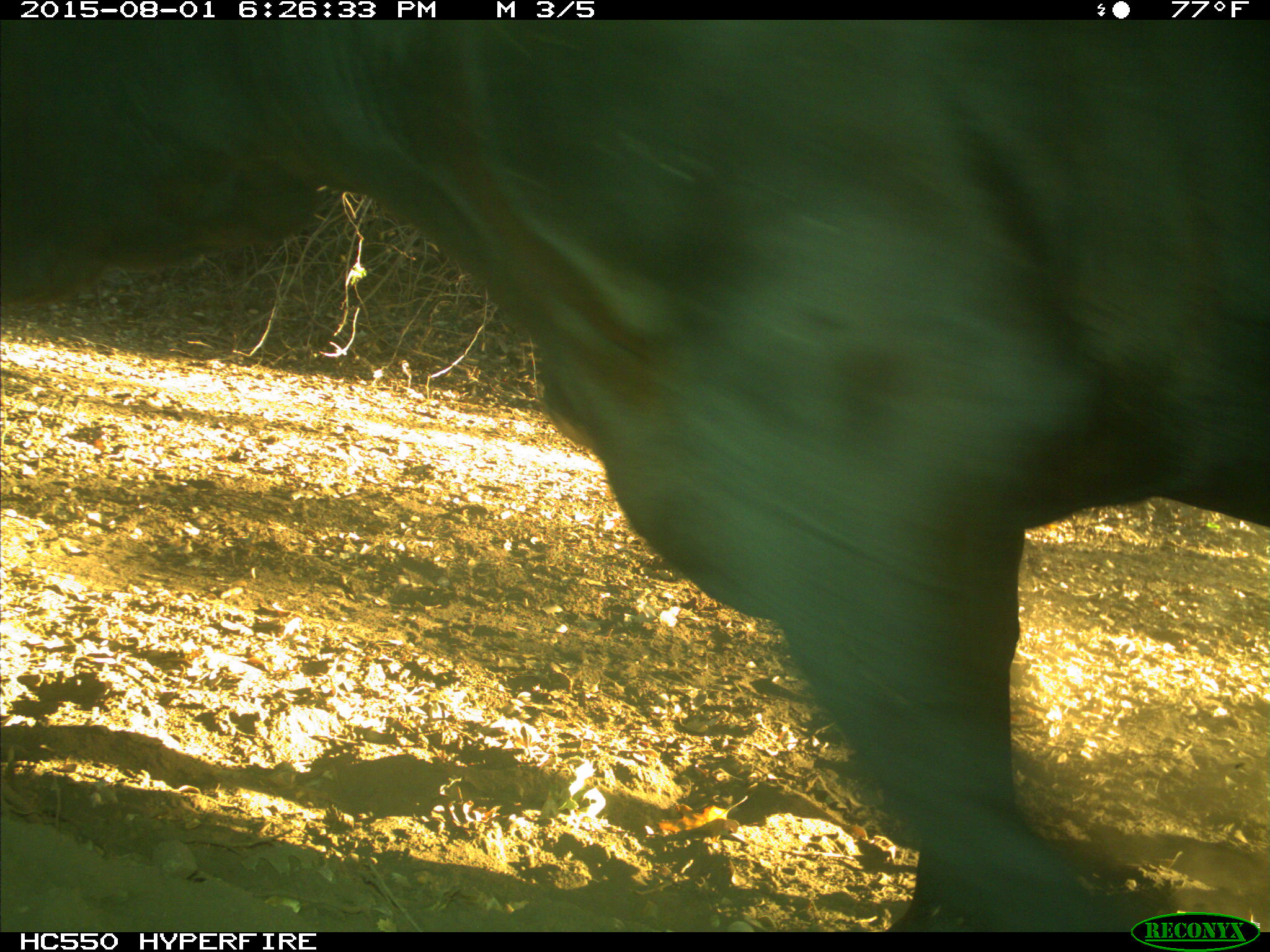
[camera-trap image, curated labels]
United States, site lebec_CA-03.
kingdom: Animalia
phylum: Chordata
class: Mammalia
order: Artiodactyla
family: Bovidae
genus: Bos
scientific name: Bos taurus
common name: domestic cow